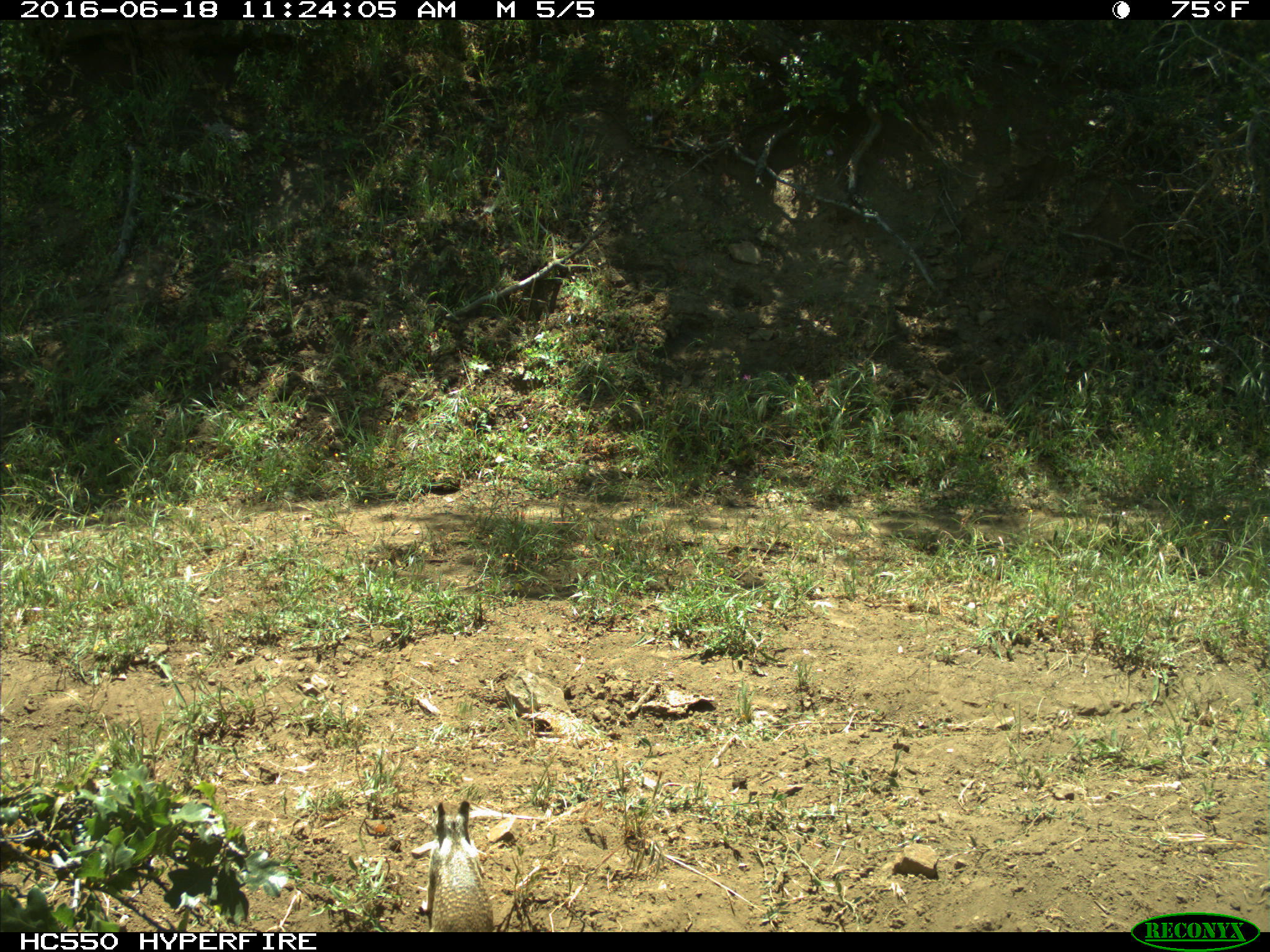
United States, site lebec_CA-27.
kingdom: Animalia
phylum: Chordata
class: Mammalia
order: Rodentia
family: Sciuridae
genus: Otospermophilus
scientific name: Otospermophilus beecheyi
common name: california ground squirrel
Otospermophilus beecheyi (california ground squirrel).